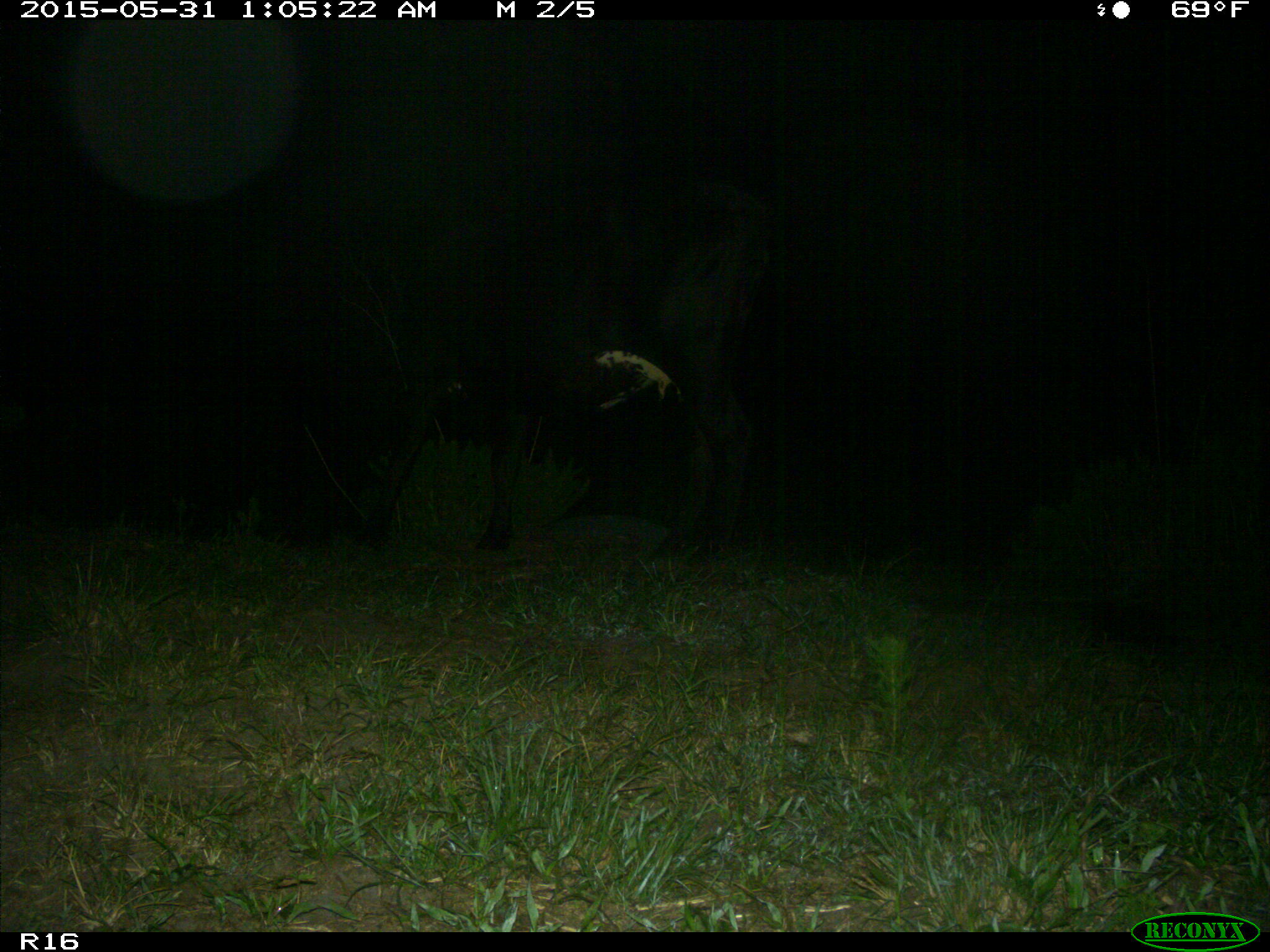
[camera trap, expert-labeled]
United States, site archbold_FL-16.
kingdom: Animalia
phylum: Chordata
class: Mammalia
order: Artiodactyla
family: Bovidae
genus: Bos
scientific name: Bos taurus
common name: domestic cow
Bos taurus (domestic cow).